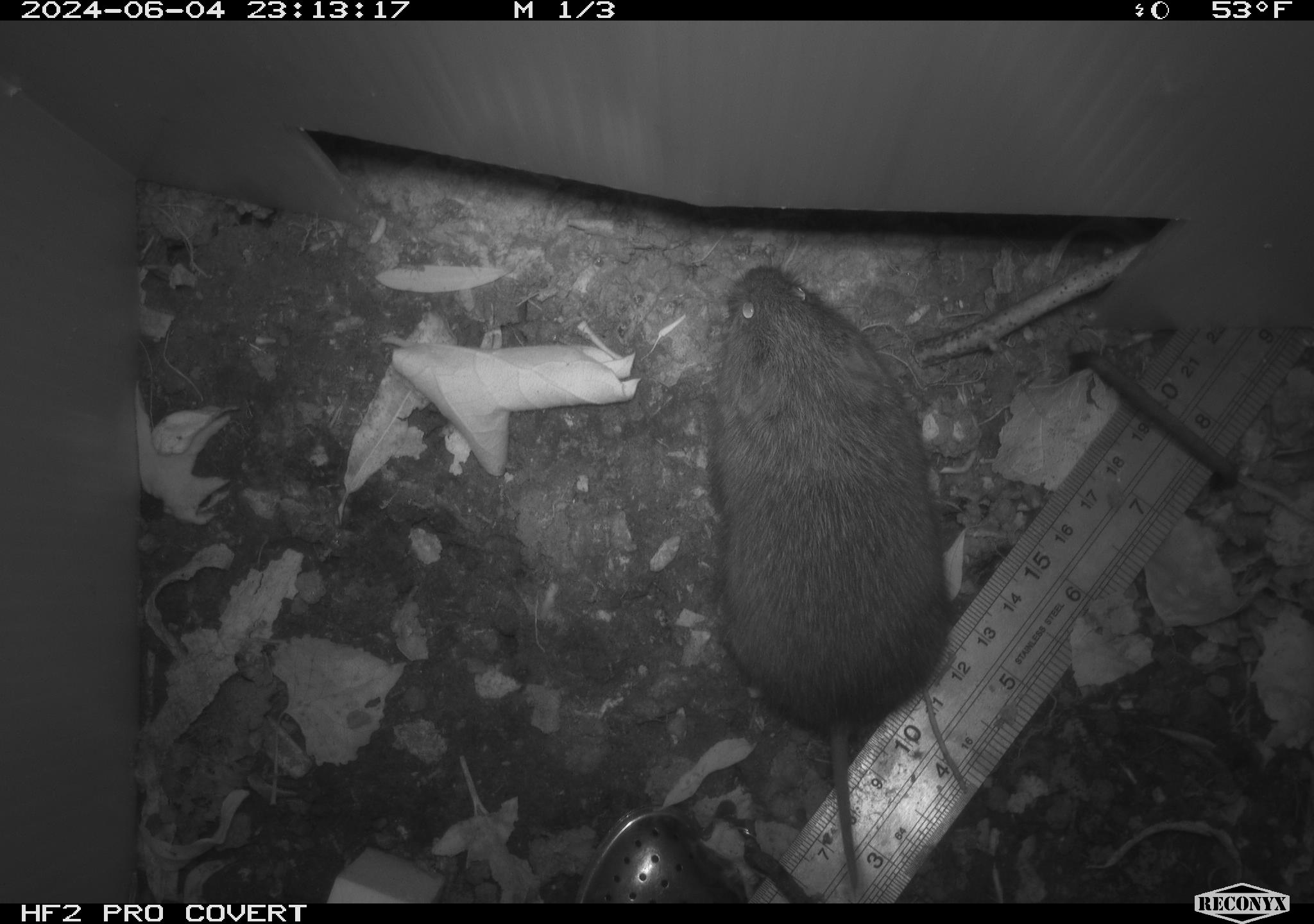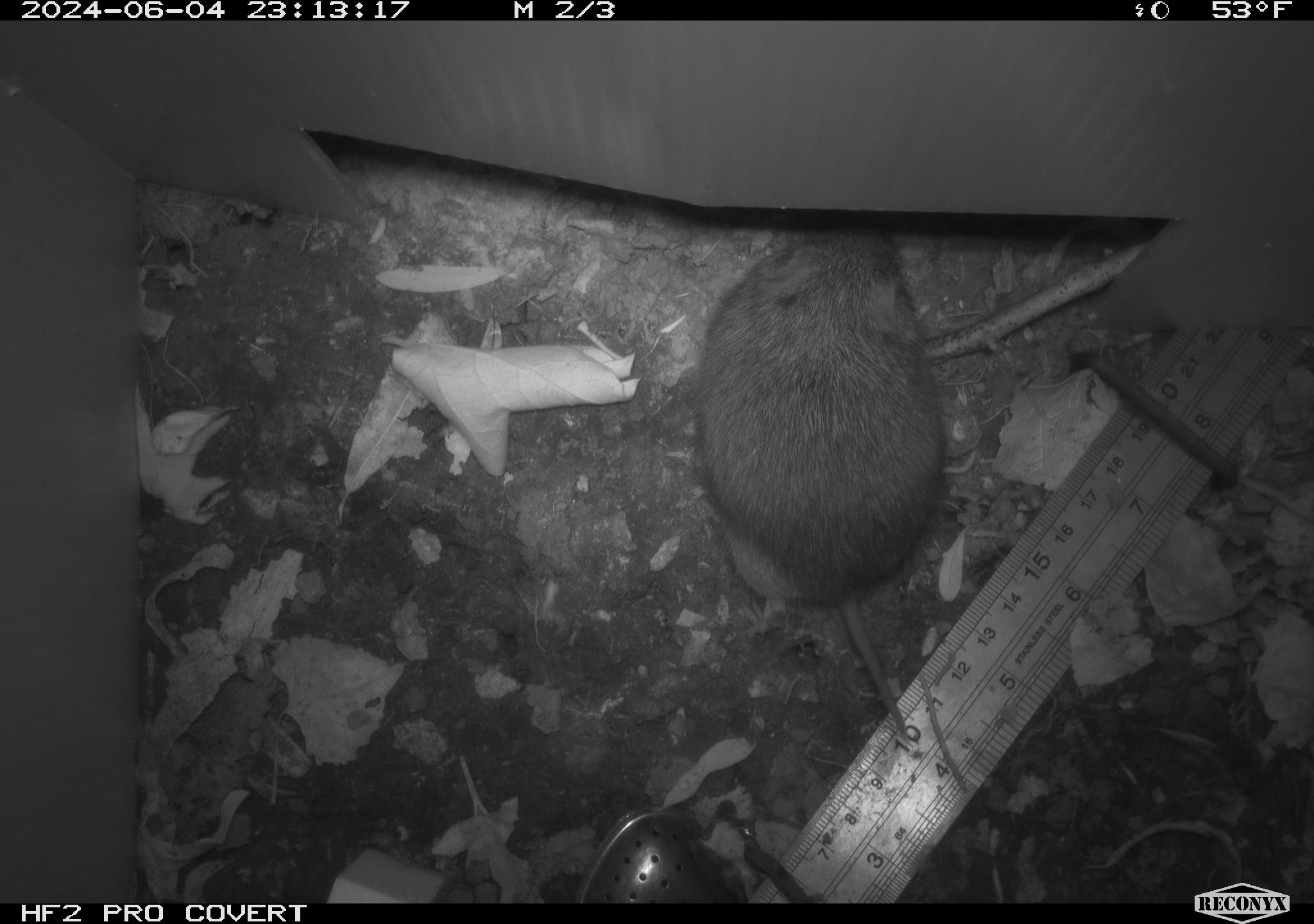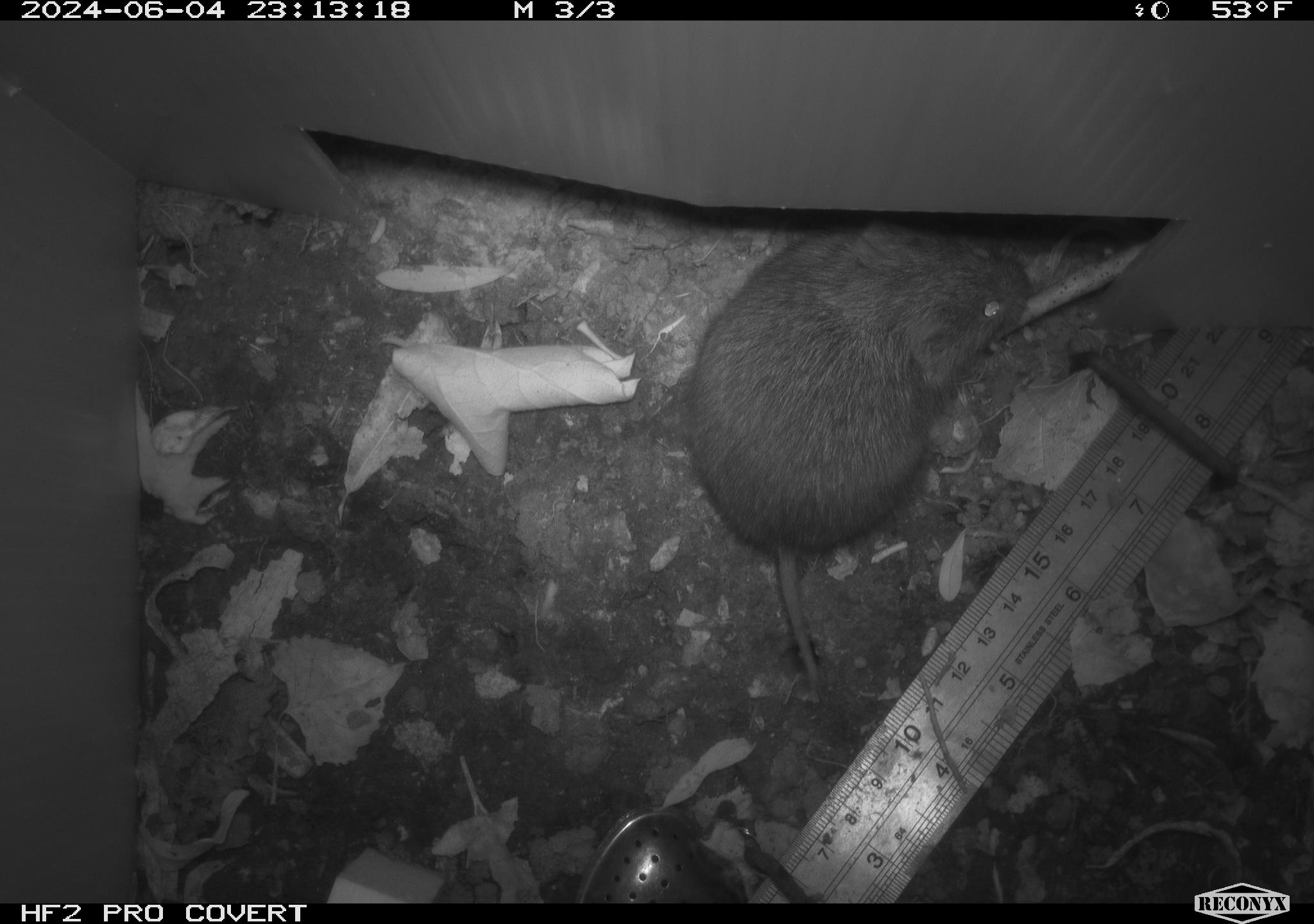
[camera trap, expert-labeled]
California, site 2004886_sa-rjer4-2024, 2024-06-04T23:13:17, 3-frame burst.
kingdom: Animalia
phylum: Chordata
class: Mammalia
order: Rodentia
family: Cricetidae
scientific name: Arvicolinae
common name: voles, lemmings, and muskrats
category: arvicolinae subfamily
Arvicolinae subfamily (voles, lemmings, and muskrats) (Arvicolinae).